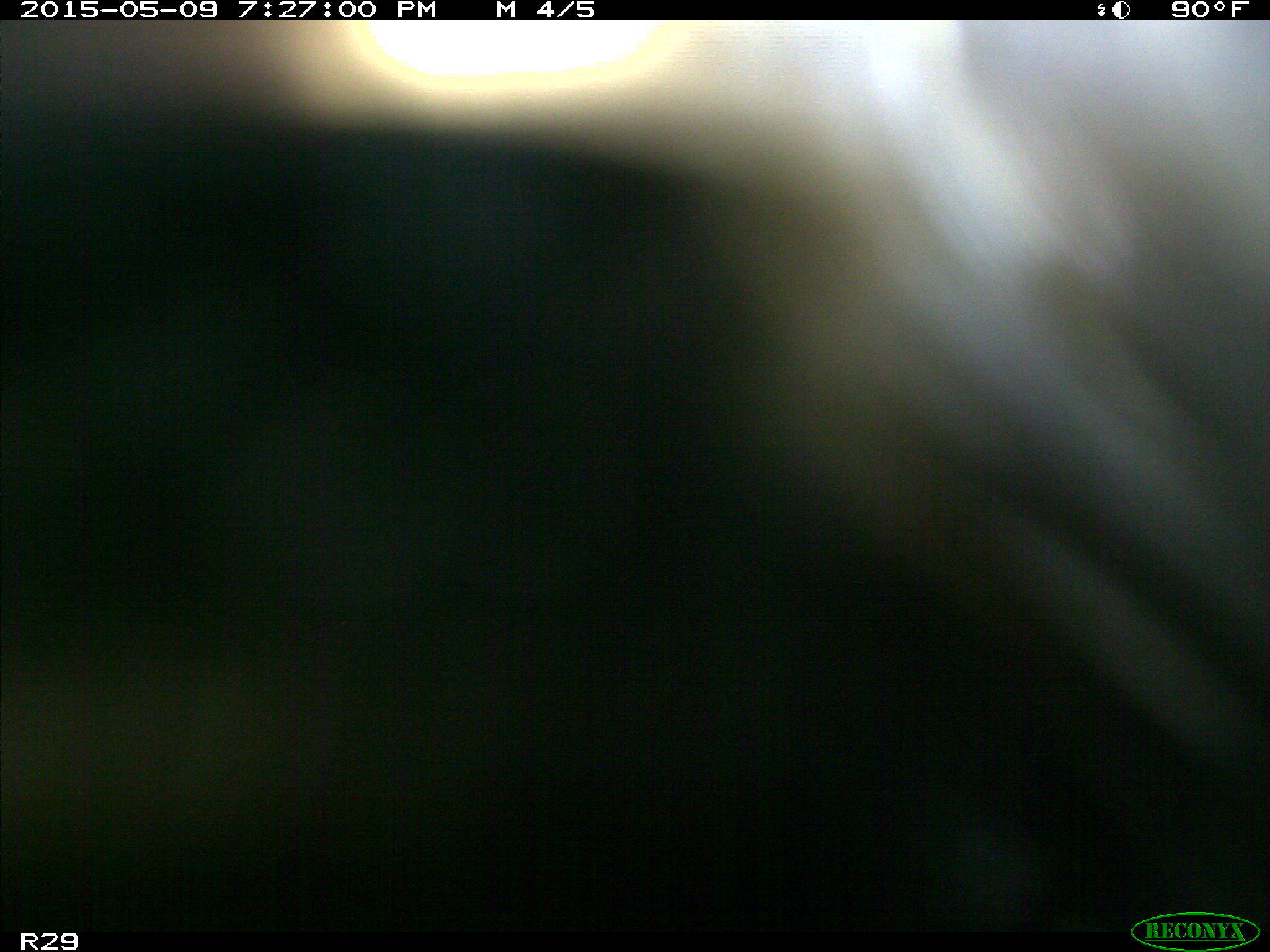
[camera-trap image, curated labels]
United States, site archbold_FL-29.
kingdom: Animalia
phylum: Chordata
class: Mammalia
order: Artiodactyla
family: Bovidae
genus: Bos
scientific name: Bos taurus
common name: domestic cow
Bos taurus (domestic cow).